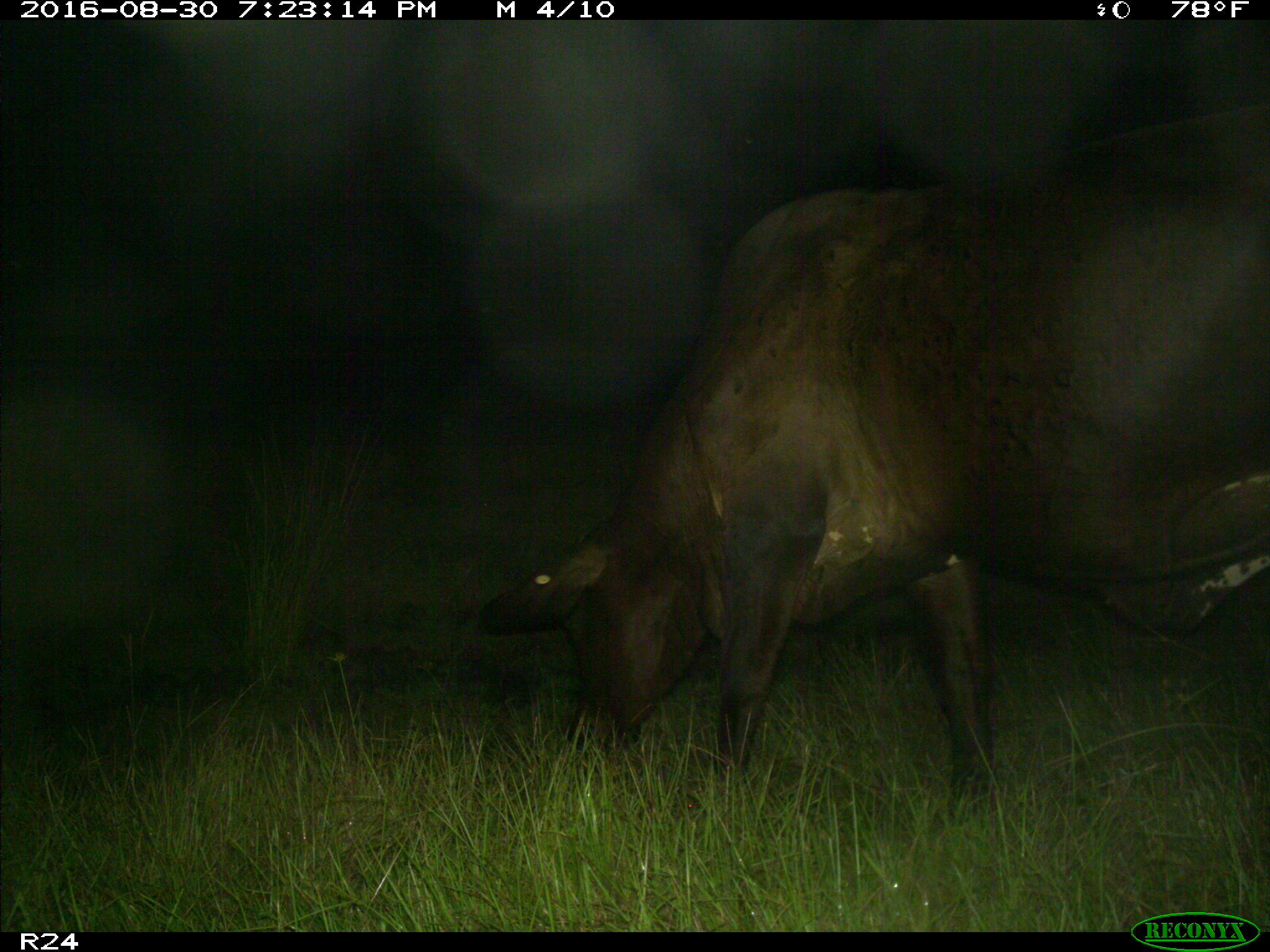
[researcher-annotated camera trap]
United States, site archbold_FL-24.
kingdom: Animalia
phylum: Chordata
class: Mammalia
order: Artiodactyla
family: Bovidae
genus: Bos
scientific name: Bos taurus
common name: domestic cow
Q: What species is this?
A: Bos taurus (domestic cow).